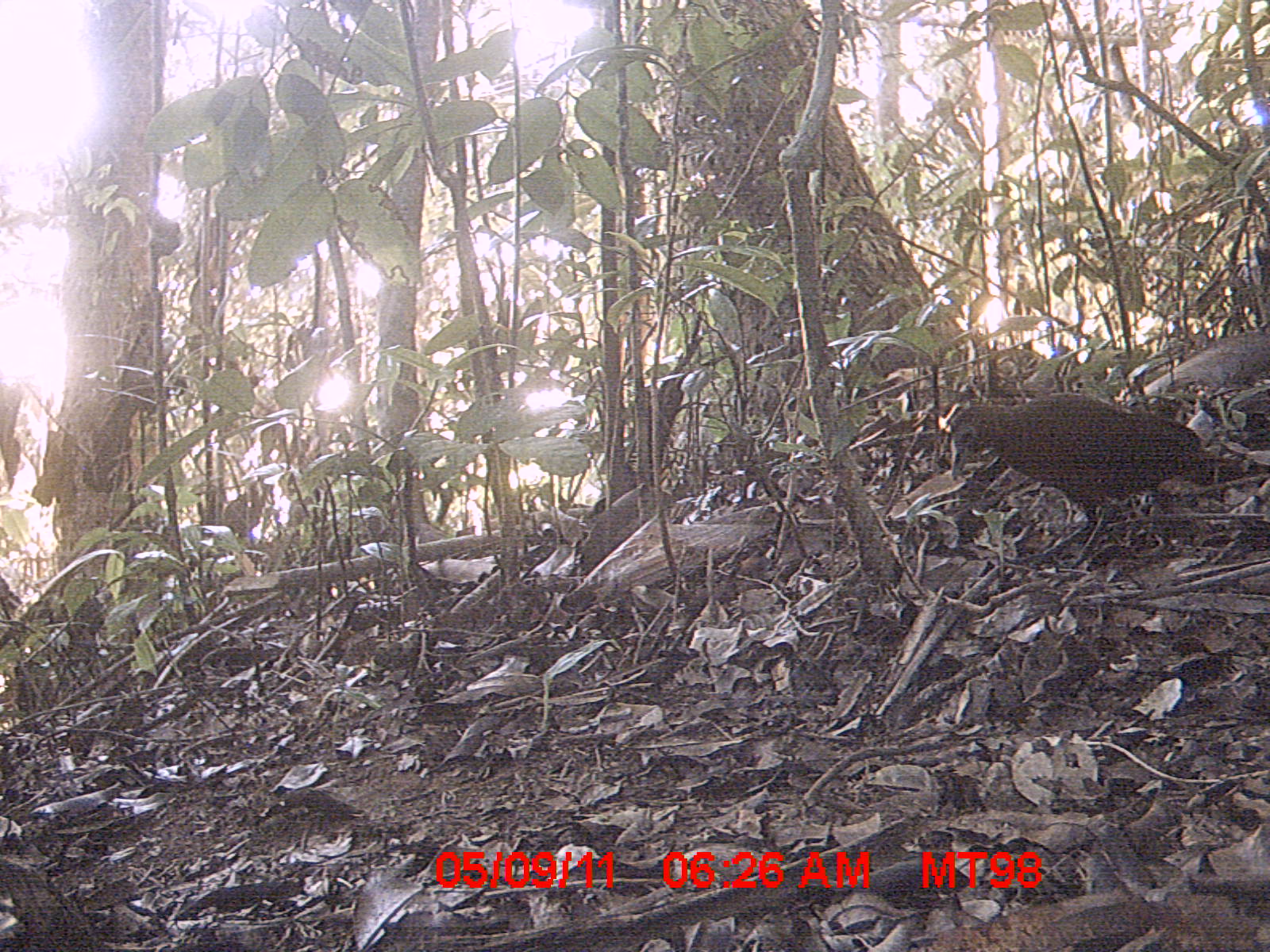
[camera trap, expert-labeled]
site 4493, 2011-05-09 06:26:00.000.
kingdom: Animalia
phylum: Chordata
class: Aves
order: Gruiformes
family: Sarothruridae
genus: Mentocrex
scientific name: Mentocrex kioloides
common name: madagascar wood rail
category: canirallus kioloides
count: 1